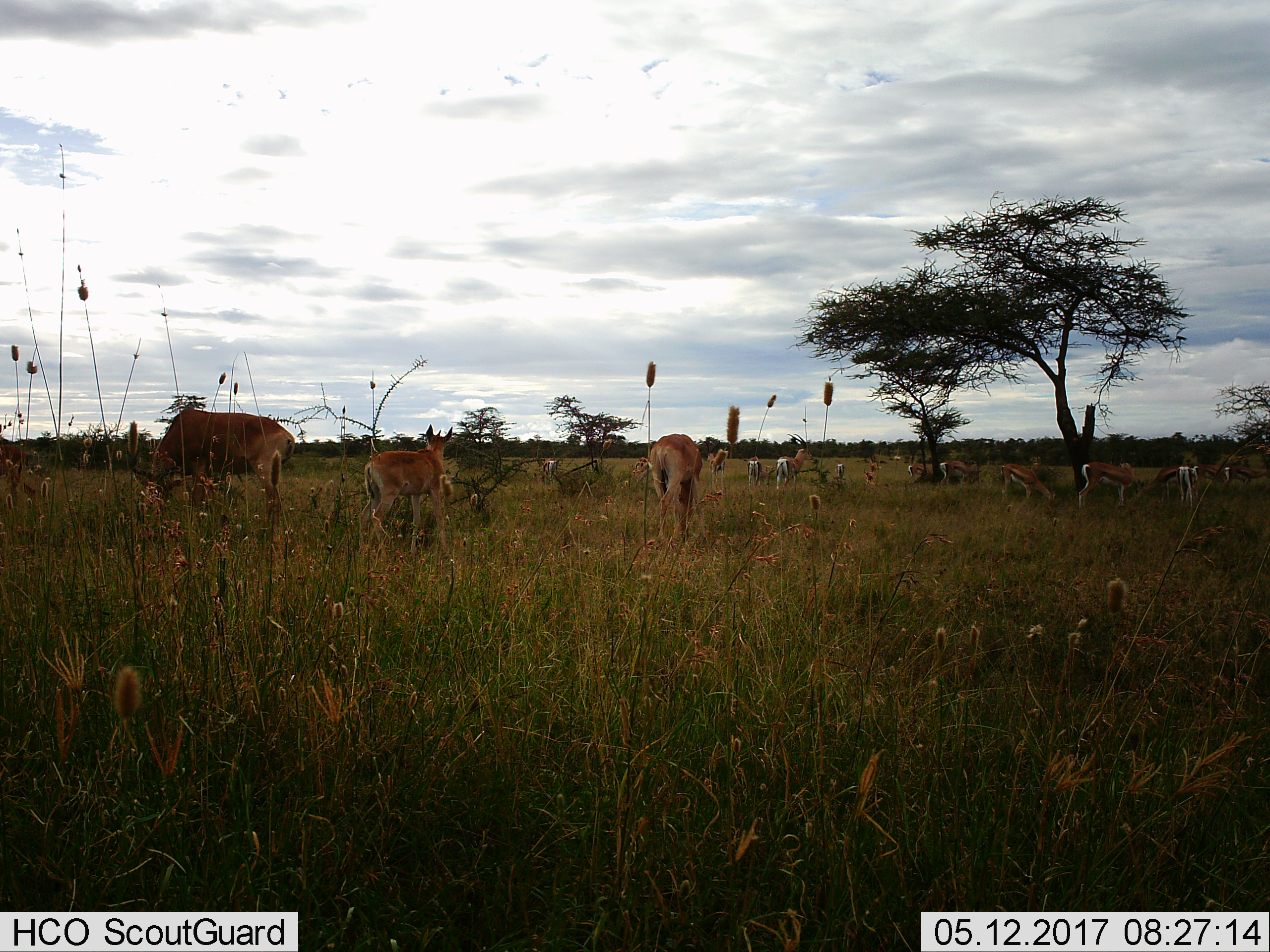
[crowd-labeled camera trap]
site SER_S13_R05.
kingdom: Animalia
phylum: Chordata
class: Mammalia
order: Artiodactyla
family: Bovidae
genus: Eudorcas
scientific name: Eudorcas thomsonii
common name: thomson's gazelle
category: gazellethomsons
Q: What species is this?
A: Gazellethomsons (thomson's gazelle) (Eudorcas thomsonii).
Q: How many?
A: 11-50.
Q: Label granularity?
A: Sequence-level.